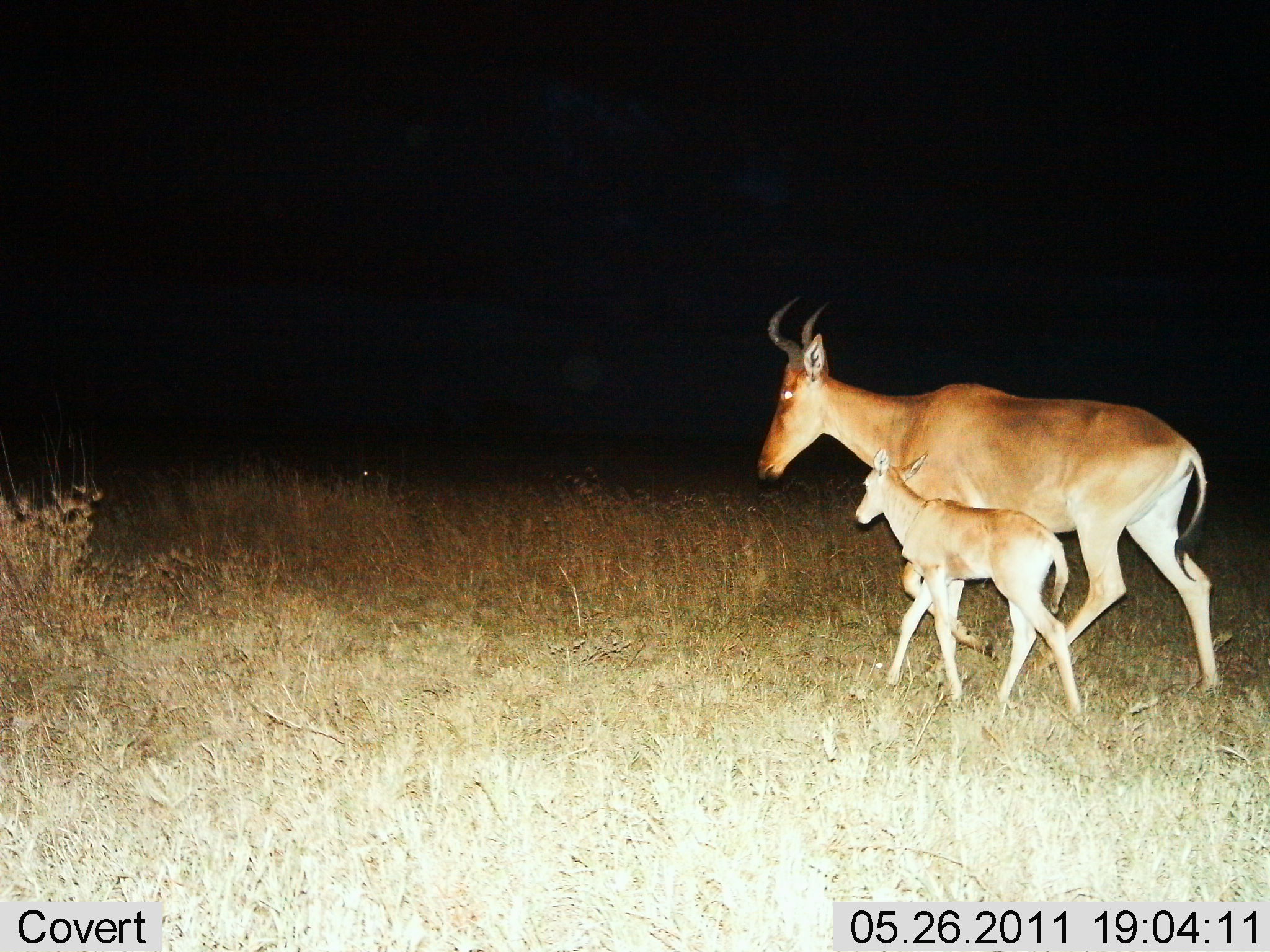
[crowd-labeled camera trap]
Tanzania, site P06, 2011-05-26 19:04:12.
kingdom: Animalia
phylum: Chordata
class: Mammalia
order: Artiodactyla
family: Bovidae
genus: Alcelaphus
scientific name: Alcelaphus buselaphus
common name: hartebeest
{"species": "hartebeest (Alcelaphus buselaphus)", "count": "2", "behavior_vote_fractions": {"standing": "0%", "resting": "0%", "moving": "100%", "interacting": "0%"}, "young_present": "82%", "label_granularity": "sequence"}